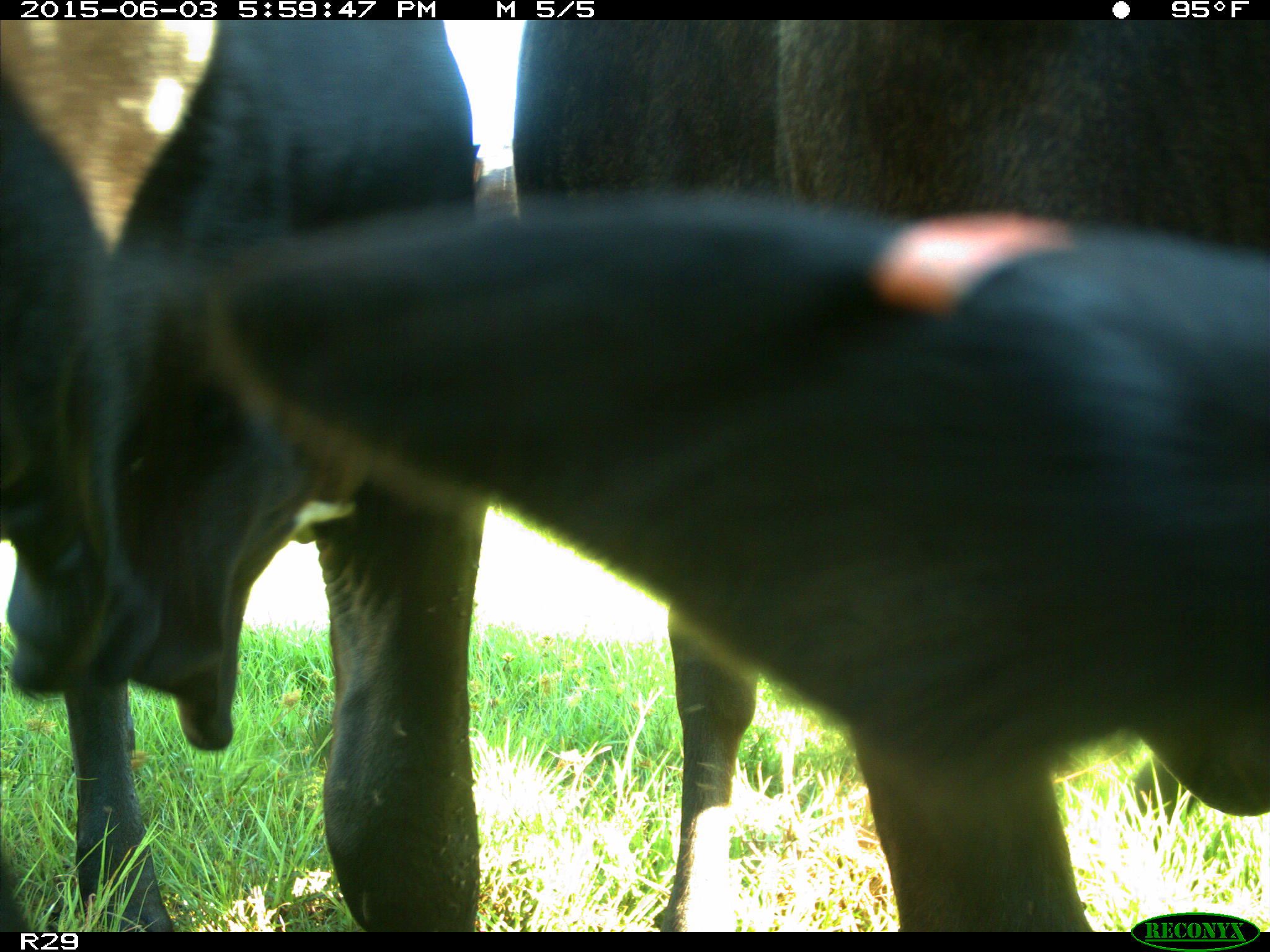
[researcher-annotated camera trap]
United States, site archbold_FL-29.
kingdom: Animalia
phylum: Chordata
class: Mammalia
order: Artiodactyla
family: Bovidae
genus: Bos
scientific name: Bos taurus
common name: domestic cow